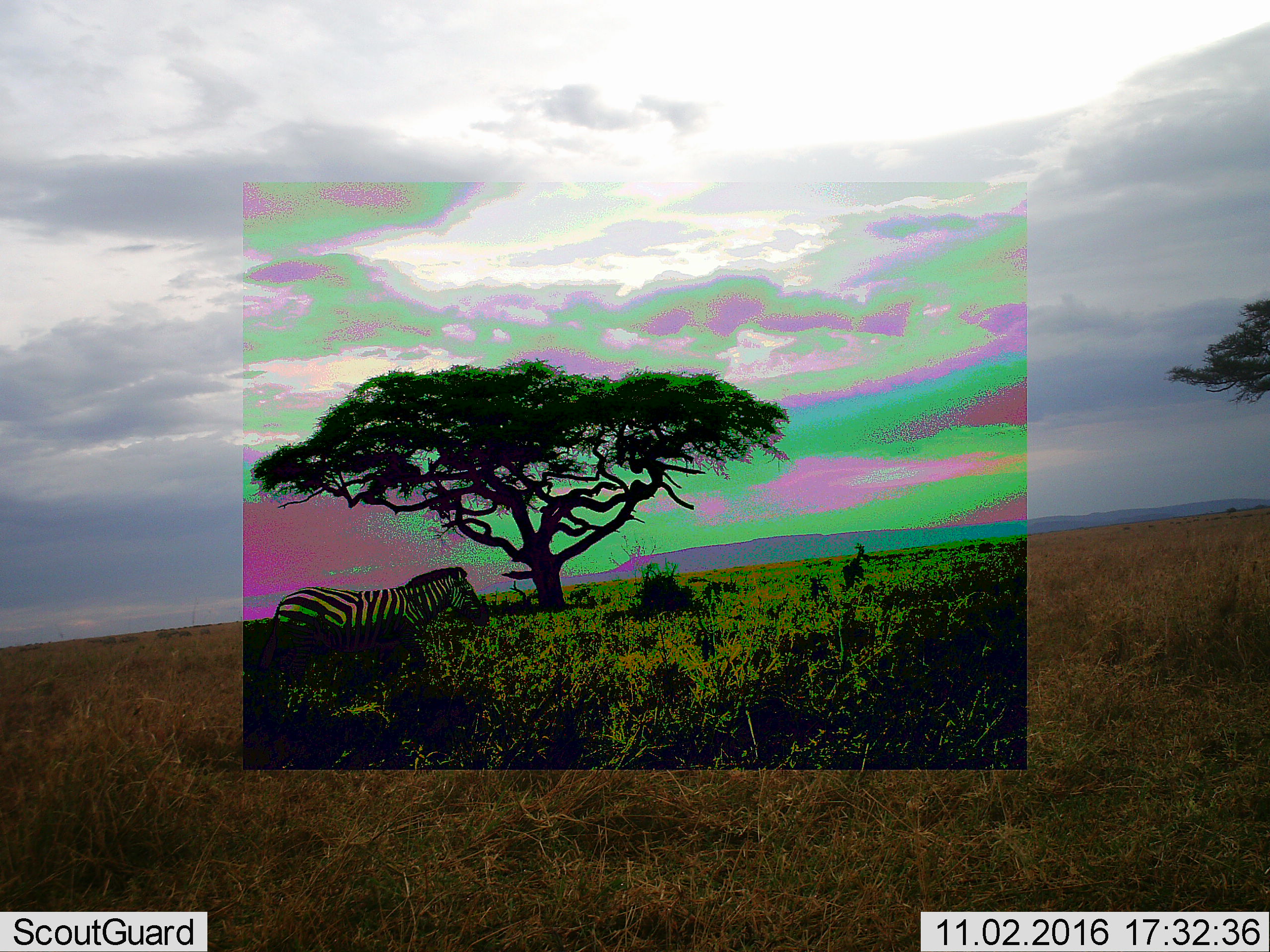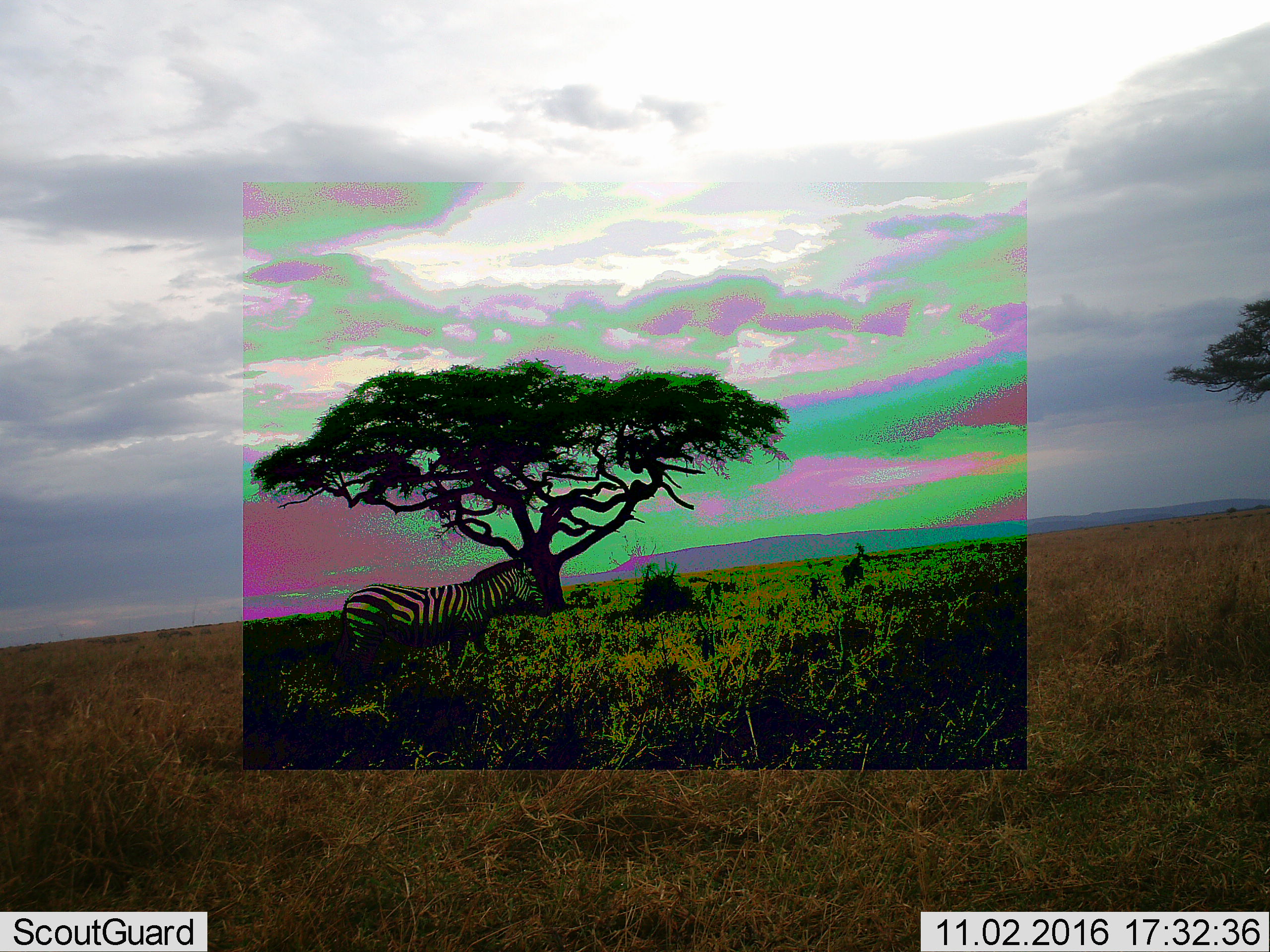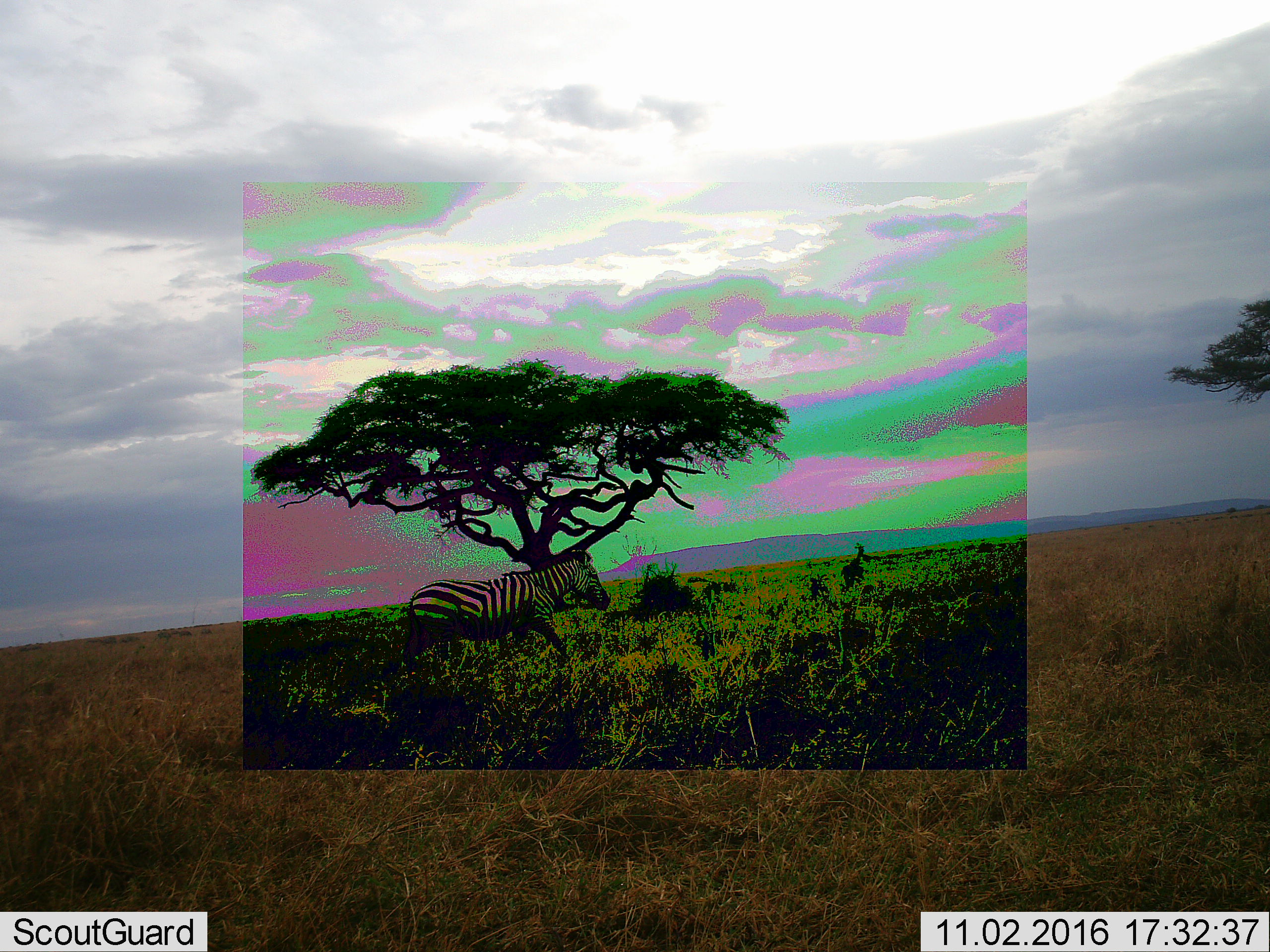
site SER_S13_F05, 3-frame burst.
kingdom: Animalia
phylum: Chordata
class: Mammalia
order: Perissodactyla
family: Equidae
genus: Equus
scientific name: Equus quagga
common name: plains zebra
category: zebraplains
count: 1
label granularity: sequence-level